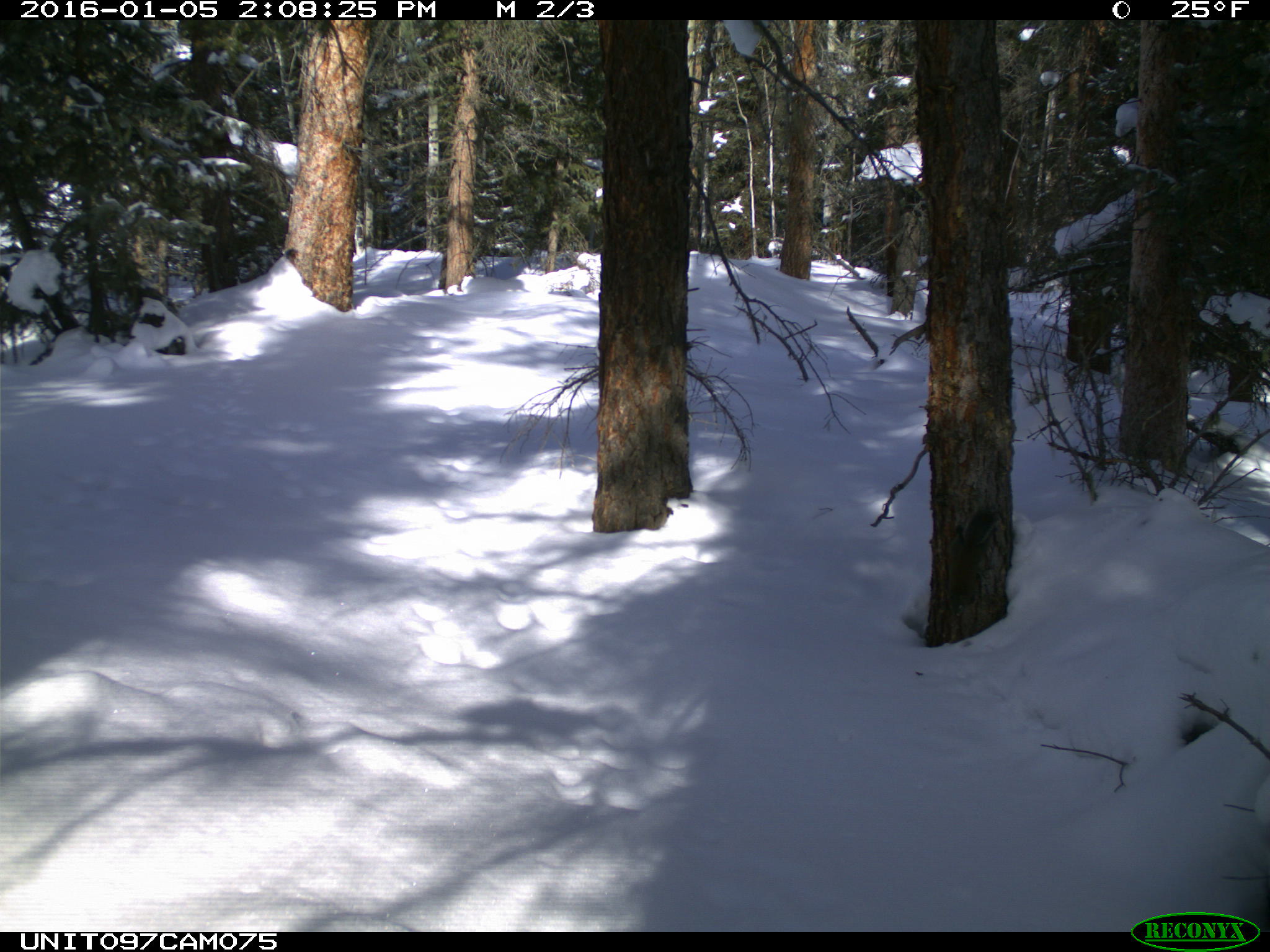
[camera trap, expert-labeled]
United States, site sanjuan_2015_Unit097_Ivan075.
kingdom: Animalia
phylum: Chordata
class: Mammalia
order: Rodentia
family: Sciuridae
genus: Tamiasciurus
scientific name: Tamiasciurus hudsonicus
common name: american red squirrel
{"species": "Tamiasciurus hudsonicus (american red squirrel)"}